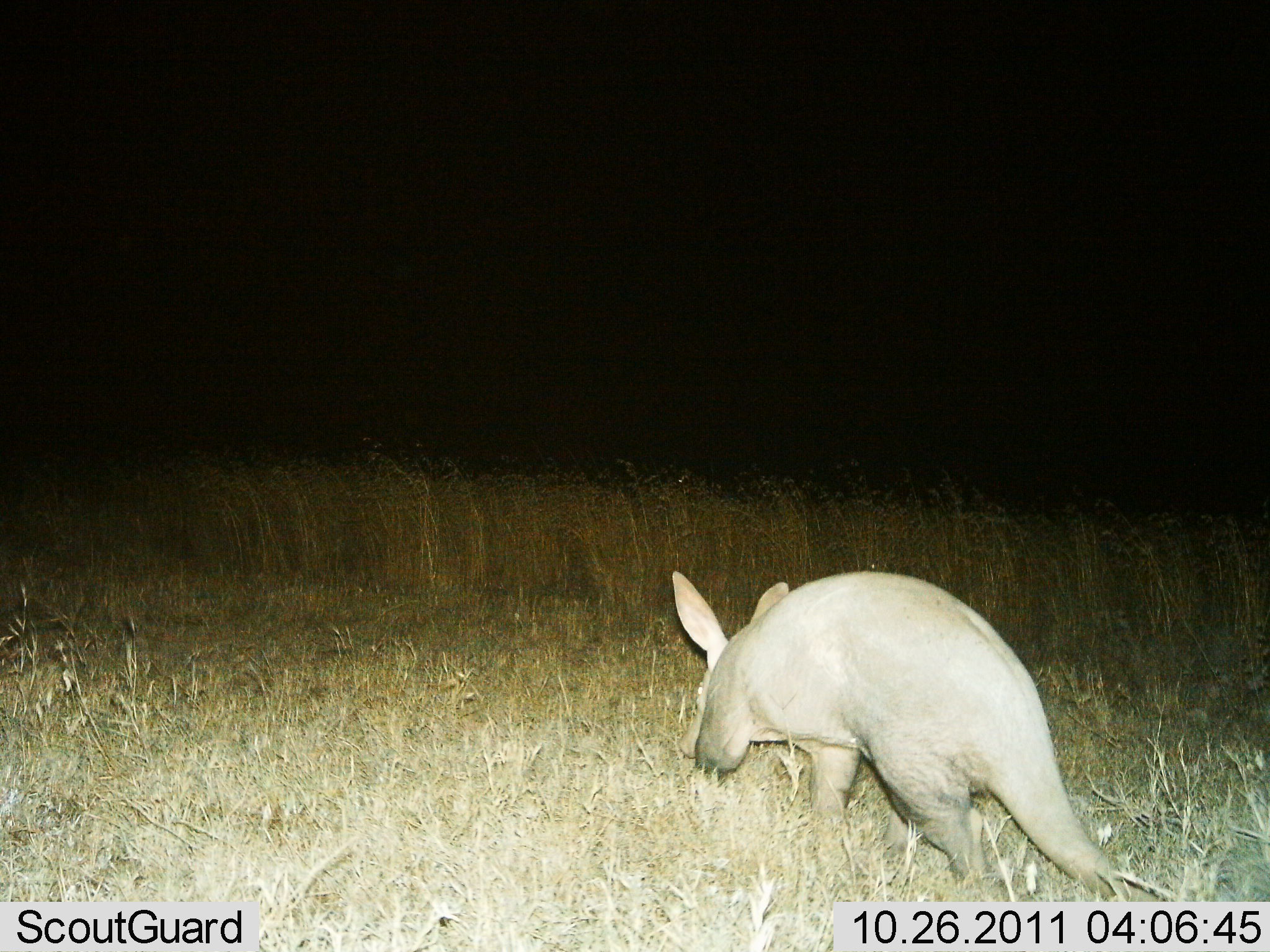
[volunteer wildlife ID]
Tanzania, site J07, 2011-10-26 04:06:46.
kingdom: Animalia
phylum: Chordata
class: Mammalia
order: Tubulidentata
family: Orycteropodidae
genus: Orycteropus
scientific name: Orycteropus afer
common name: aardvark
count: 1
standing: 10%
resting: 0%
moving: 80%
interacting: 0%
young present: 0%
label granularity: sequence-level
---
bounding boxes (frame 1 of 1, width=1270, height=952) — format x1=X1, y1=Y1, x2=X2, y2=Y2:
animal: x1=664, y1=568, x2=1136, y2=901